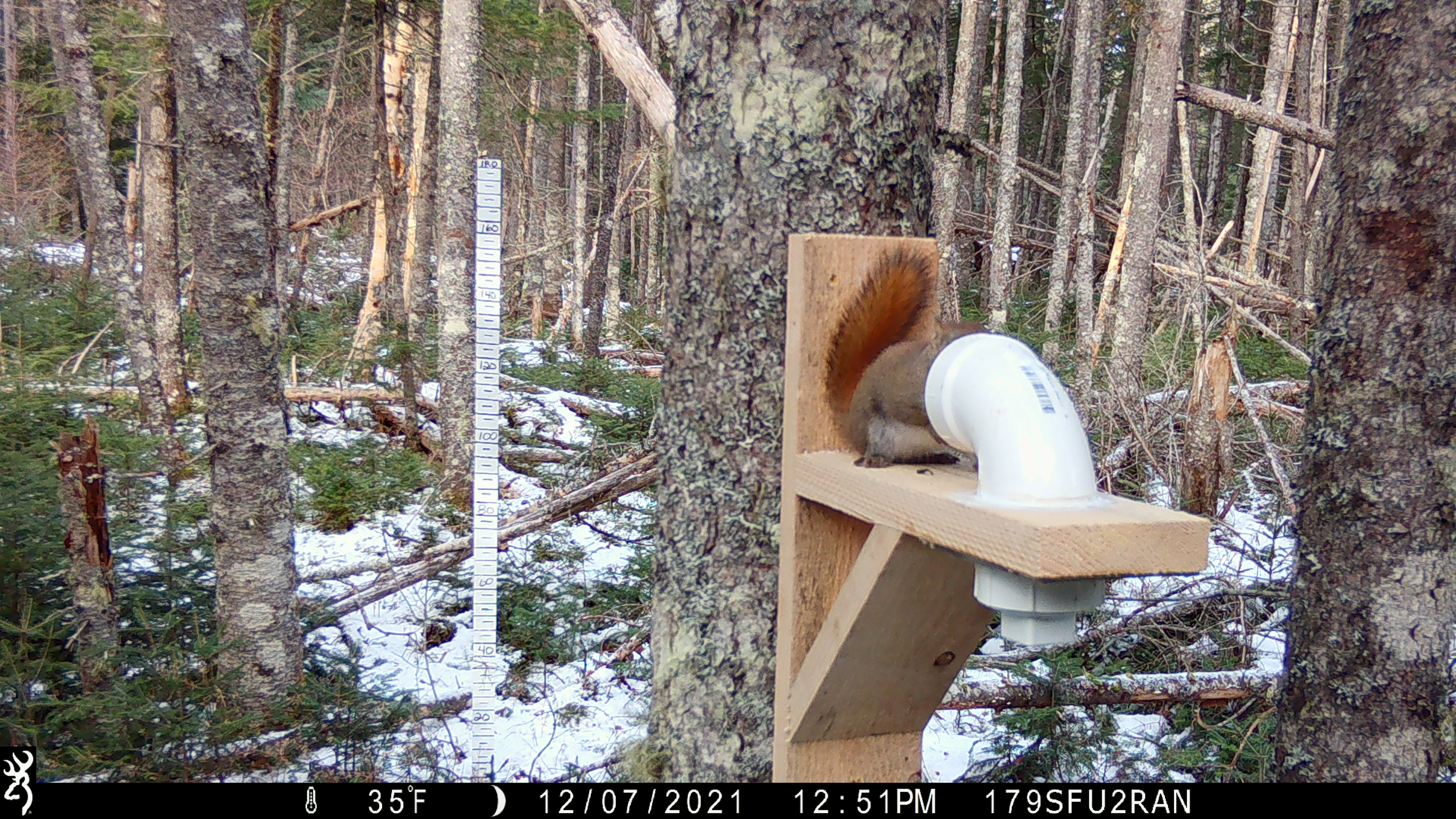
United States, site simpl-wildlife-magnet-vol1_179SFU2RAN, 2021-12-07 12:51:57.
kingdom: Animalia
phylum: Chordata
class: Mammalia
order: Rodentia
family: Sciuridae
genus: Tamiasciurus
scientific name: Tamiasciurus hudsonicus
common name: red squirrel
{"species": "red squirrel (Tamiasciurus hudsonicus)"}